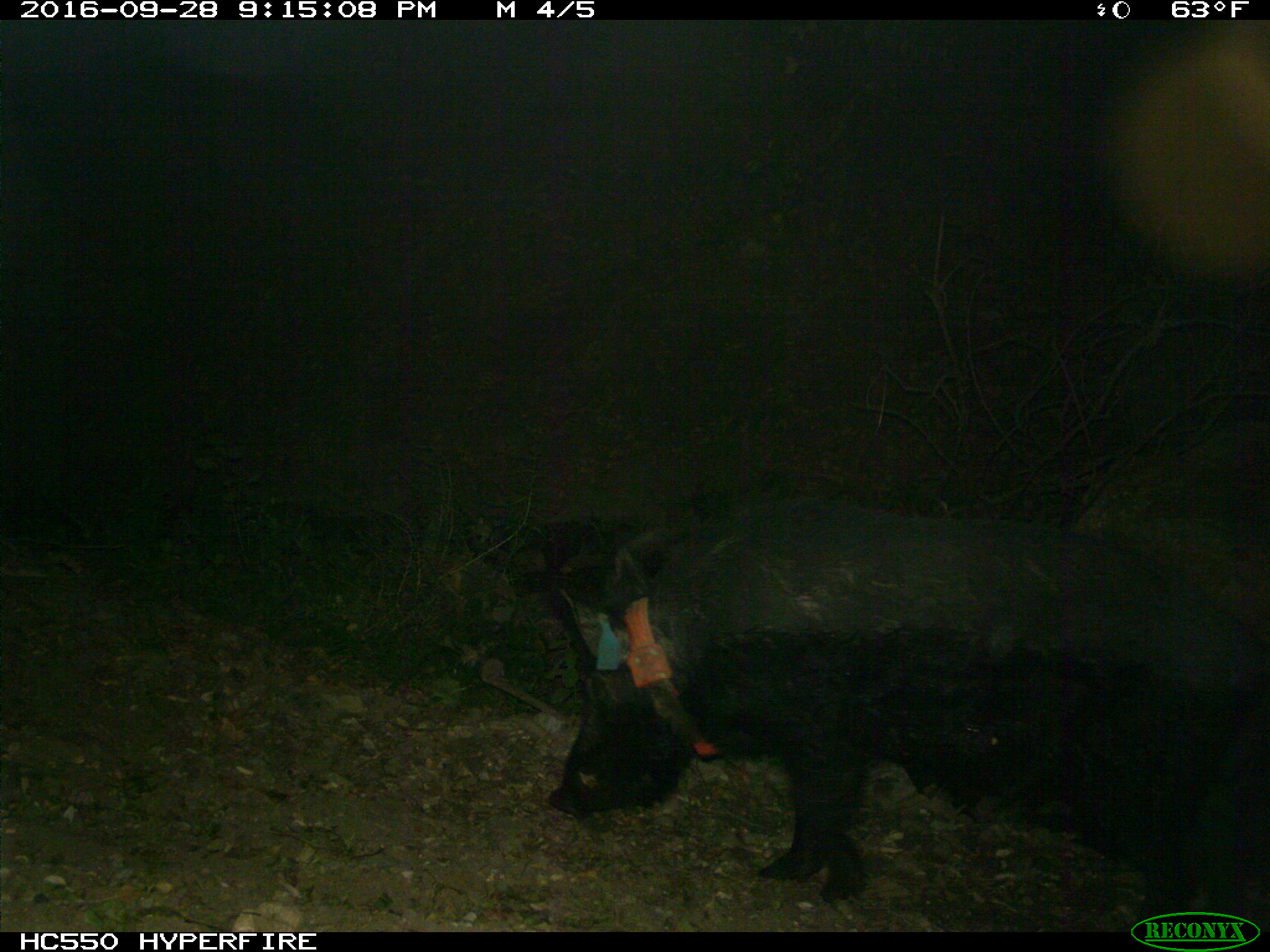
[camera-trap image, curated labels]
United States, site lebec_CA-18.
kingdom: Animalia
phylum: Chordata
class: Mammalia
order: Artiodactyla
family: Suidae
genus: Sus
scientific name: Sus scrofa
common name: wild boar